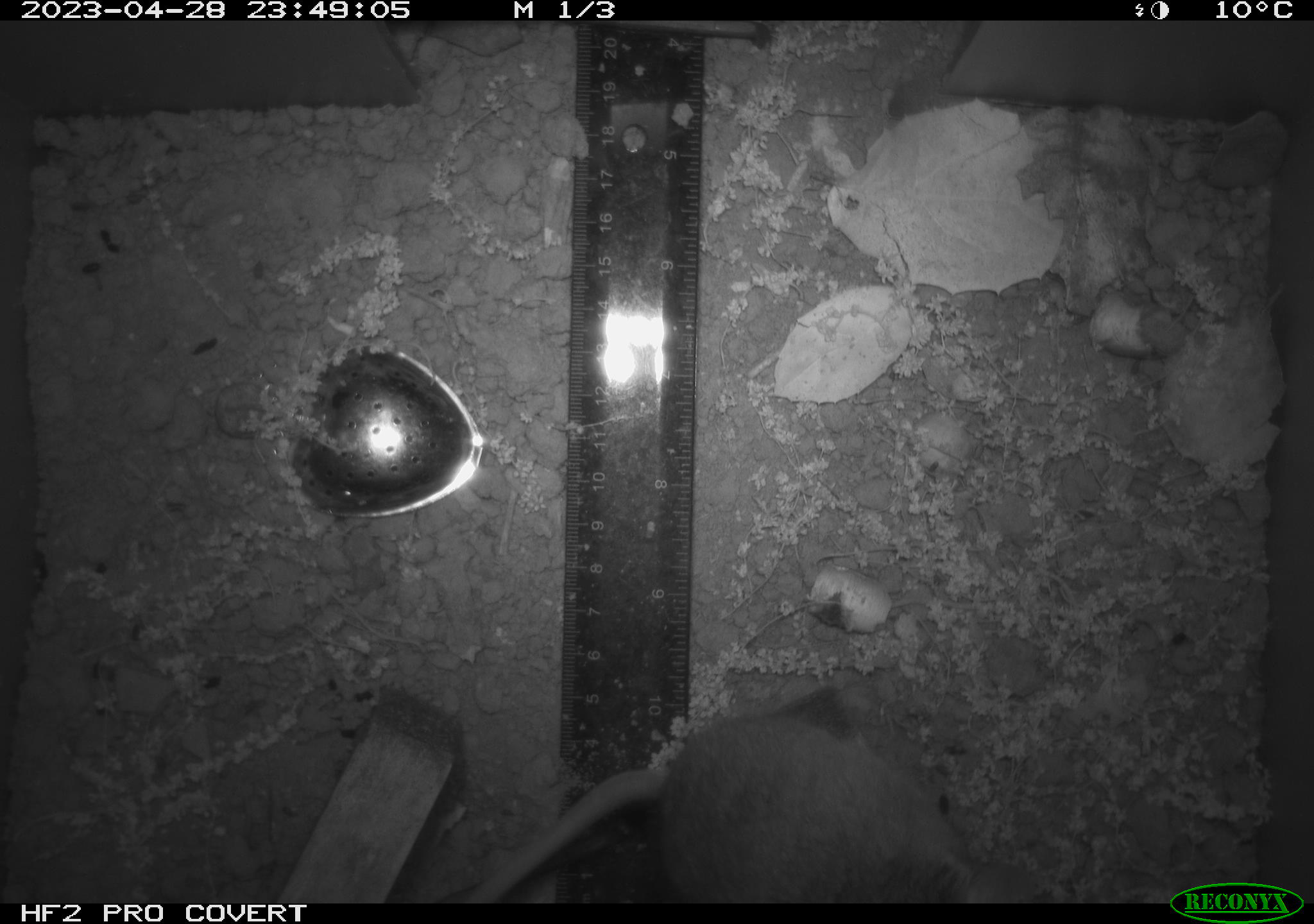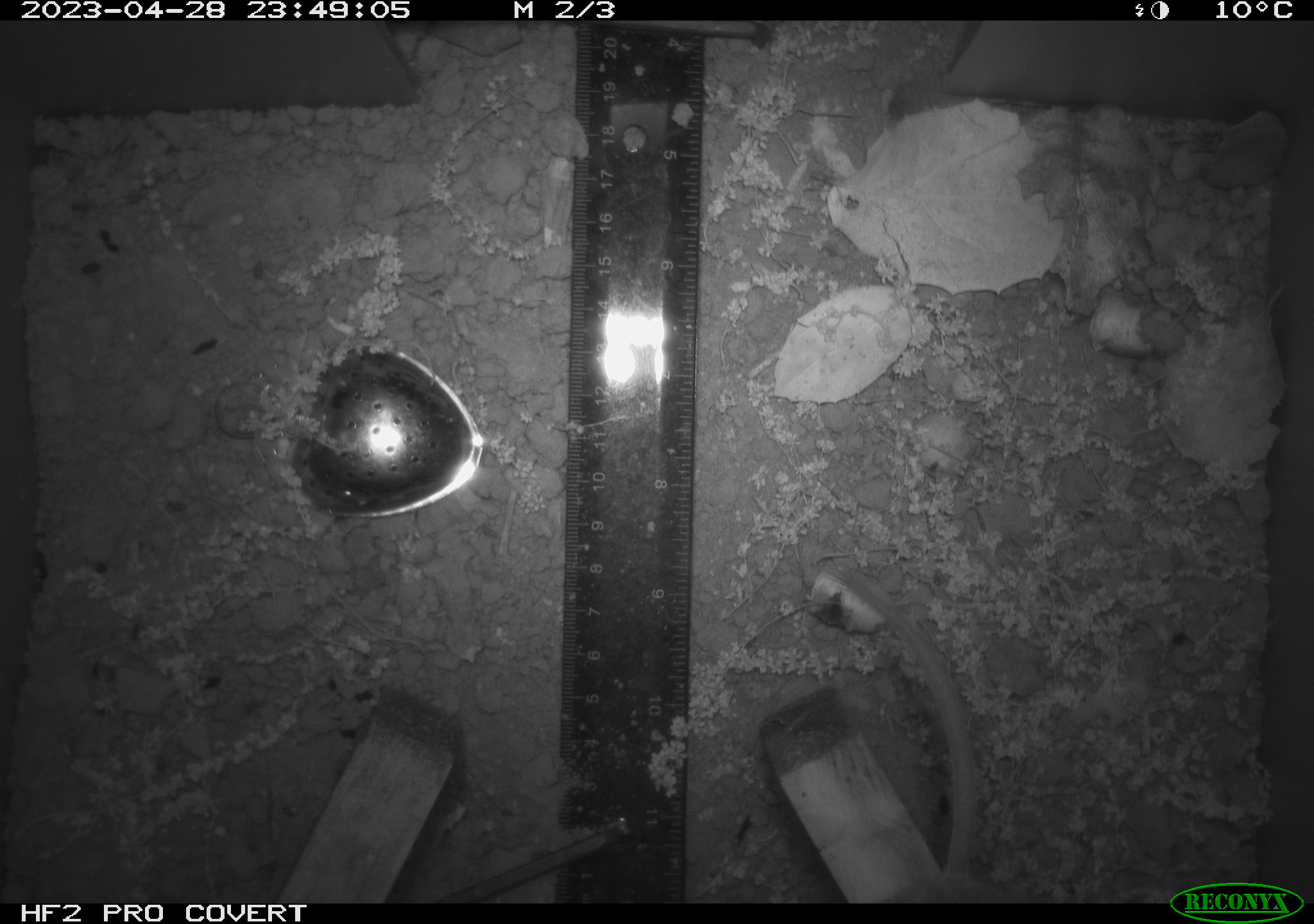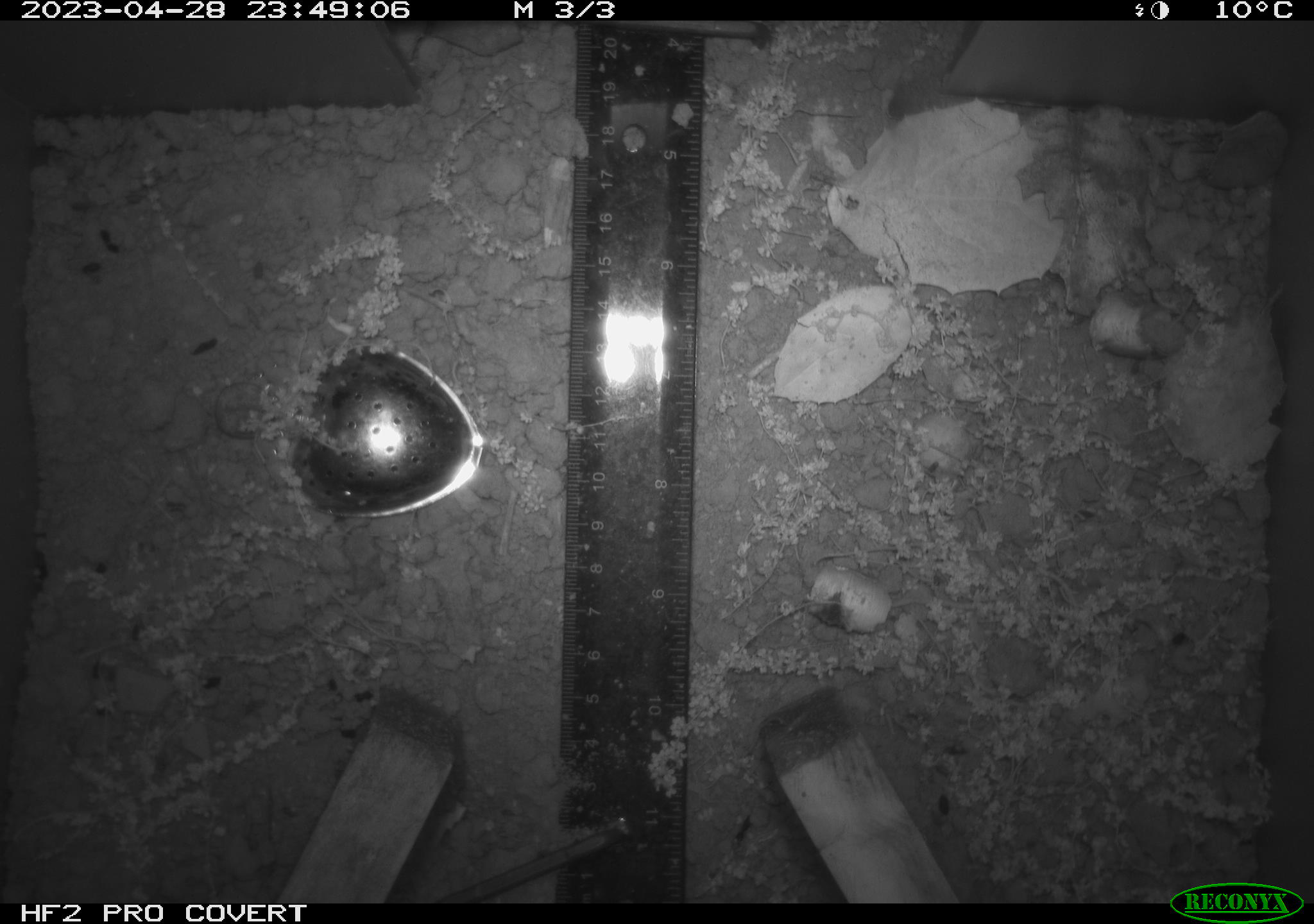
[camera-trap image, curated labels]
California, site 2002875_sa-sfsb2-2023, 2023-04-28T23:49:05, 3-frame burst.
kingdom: Animalia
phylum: Chordata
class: Mammalia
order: Rodentia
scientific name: Rodentia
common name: mouse species